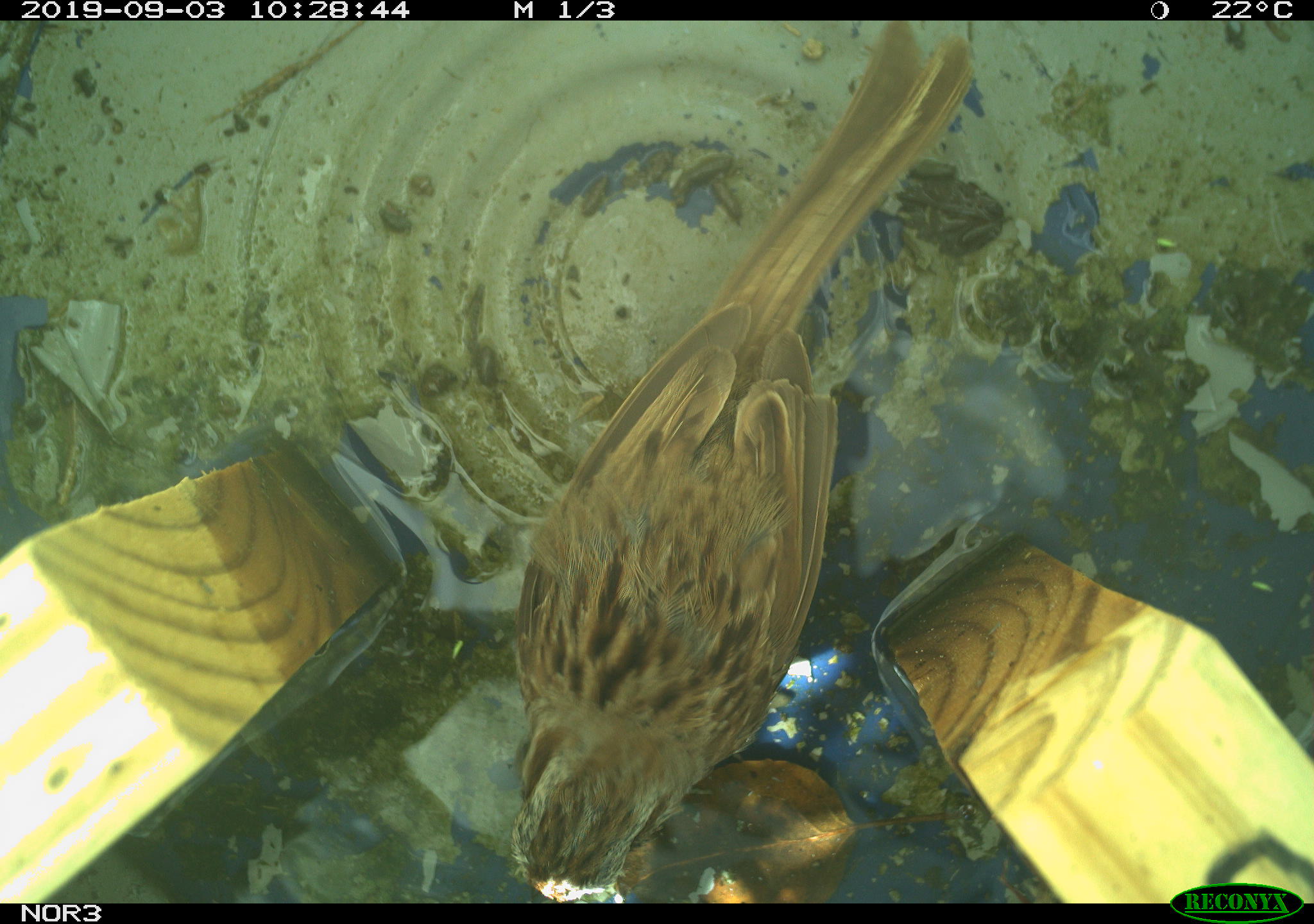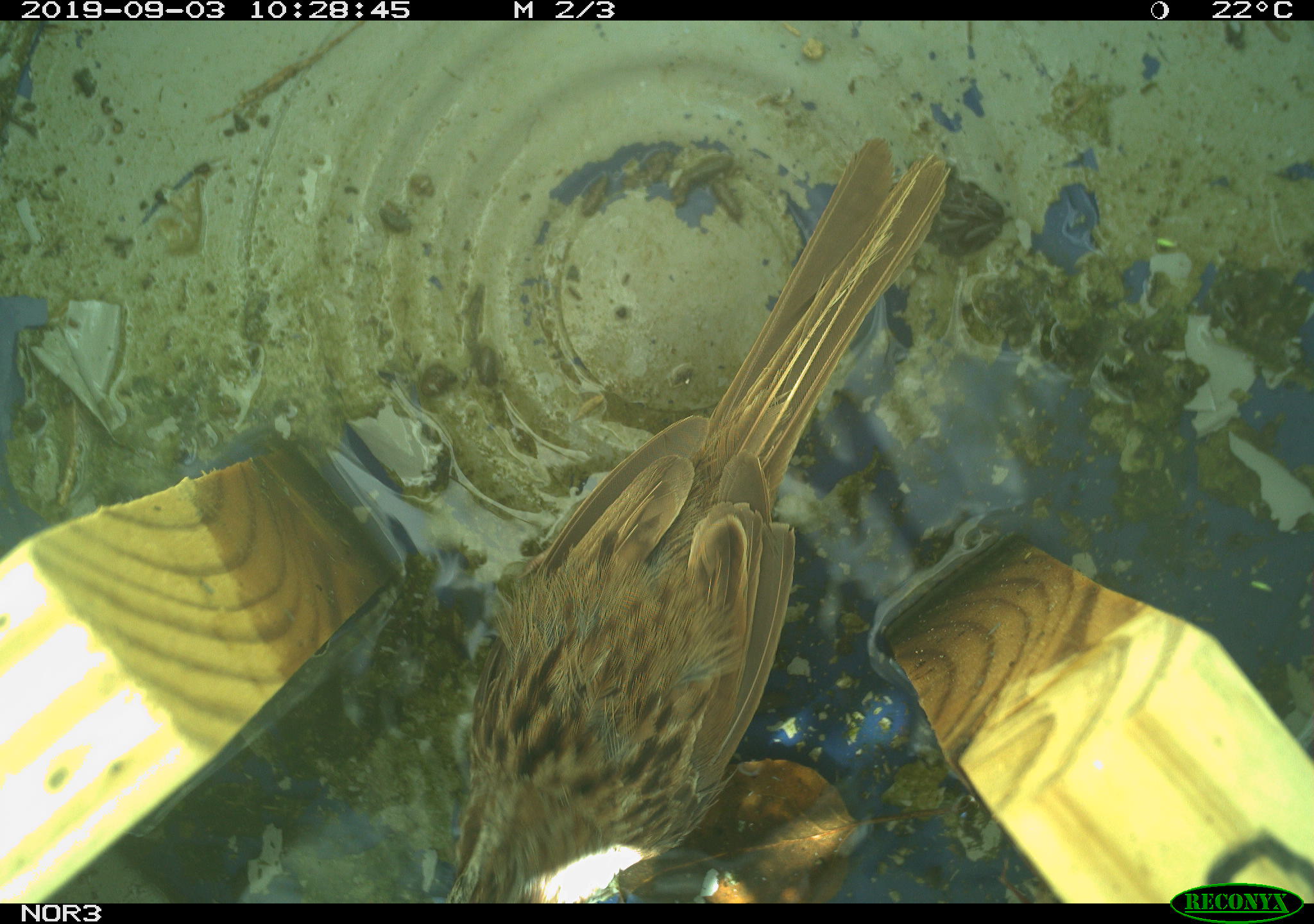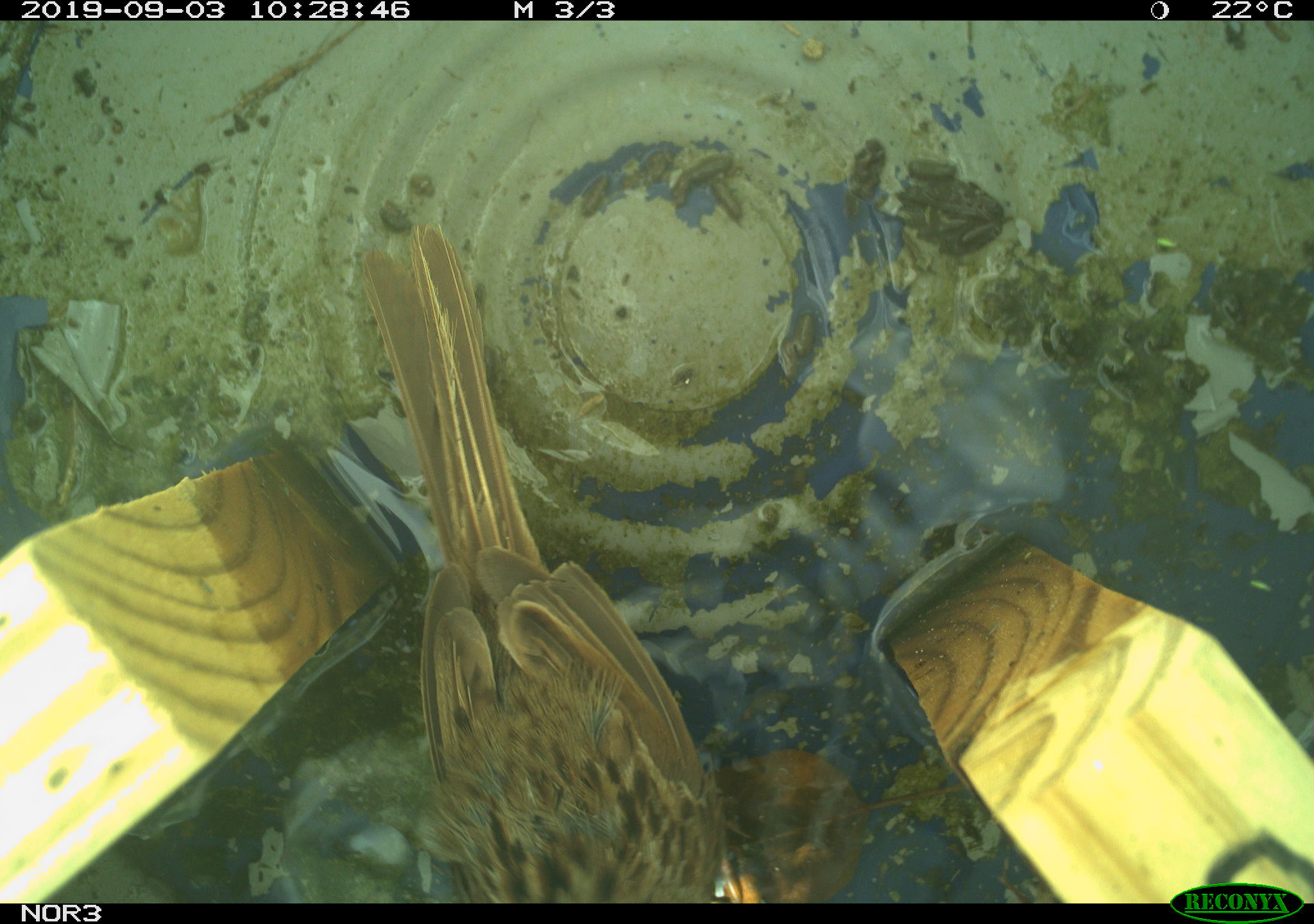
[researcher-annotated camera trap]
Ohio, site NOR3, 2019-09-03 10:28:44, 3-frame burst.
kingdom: Animalia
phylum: Chordata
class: Aves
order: Passeriformes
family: Passerellidae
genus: Melospiza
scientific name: Melospiza melodia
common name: song sparrow